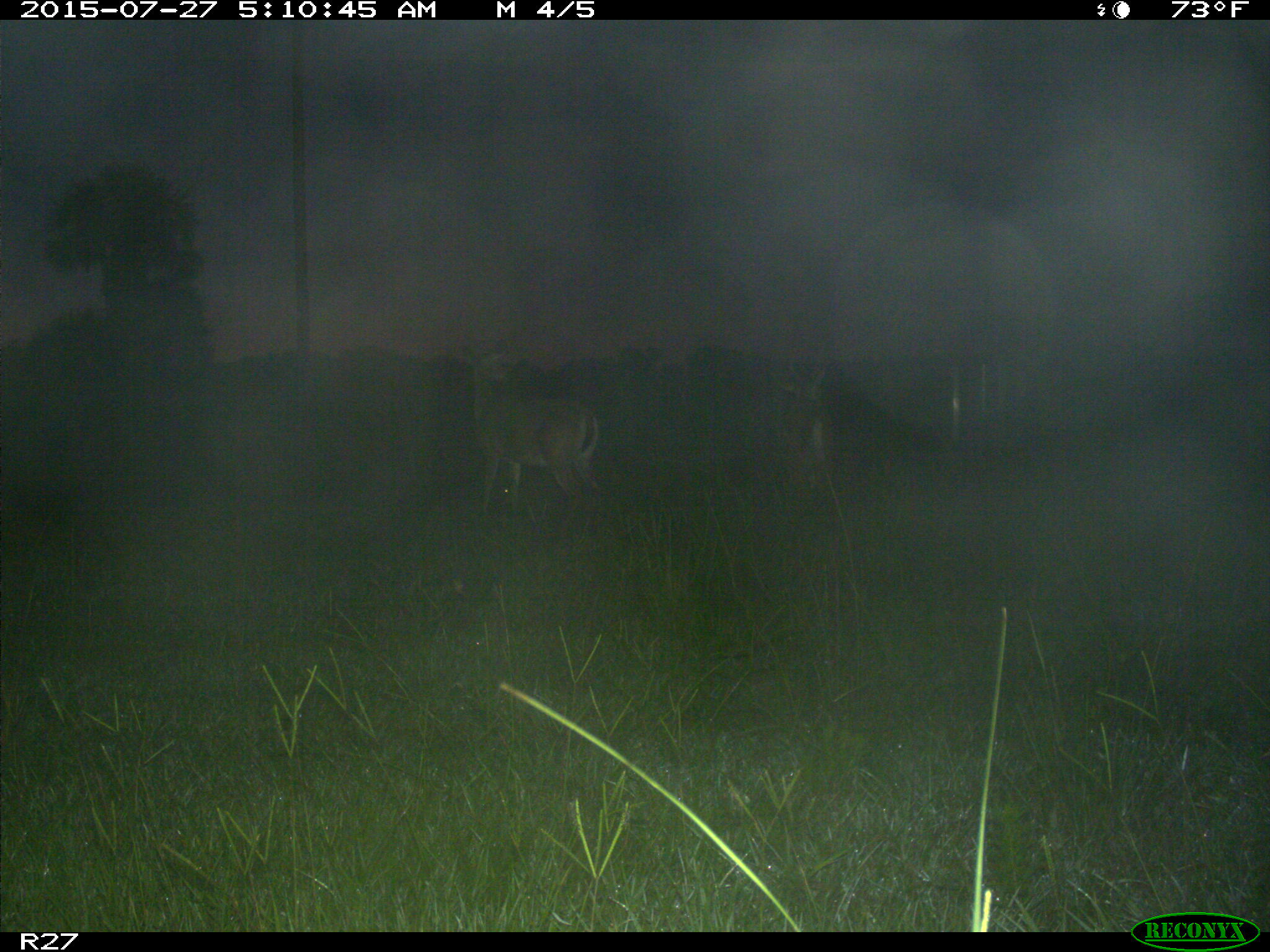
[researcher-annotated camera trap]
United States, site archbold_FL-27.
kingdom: Animalia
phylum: Chordata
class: Mammalia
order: Artiodactyla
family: Cervidae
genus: Odocoileus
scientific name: Odocoileus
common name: deer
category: unidentified deer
Unidentified deer (deer) (Odocoileus).